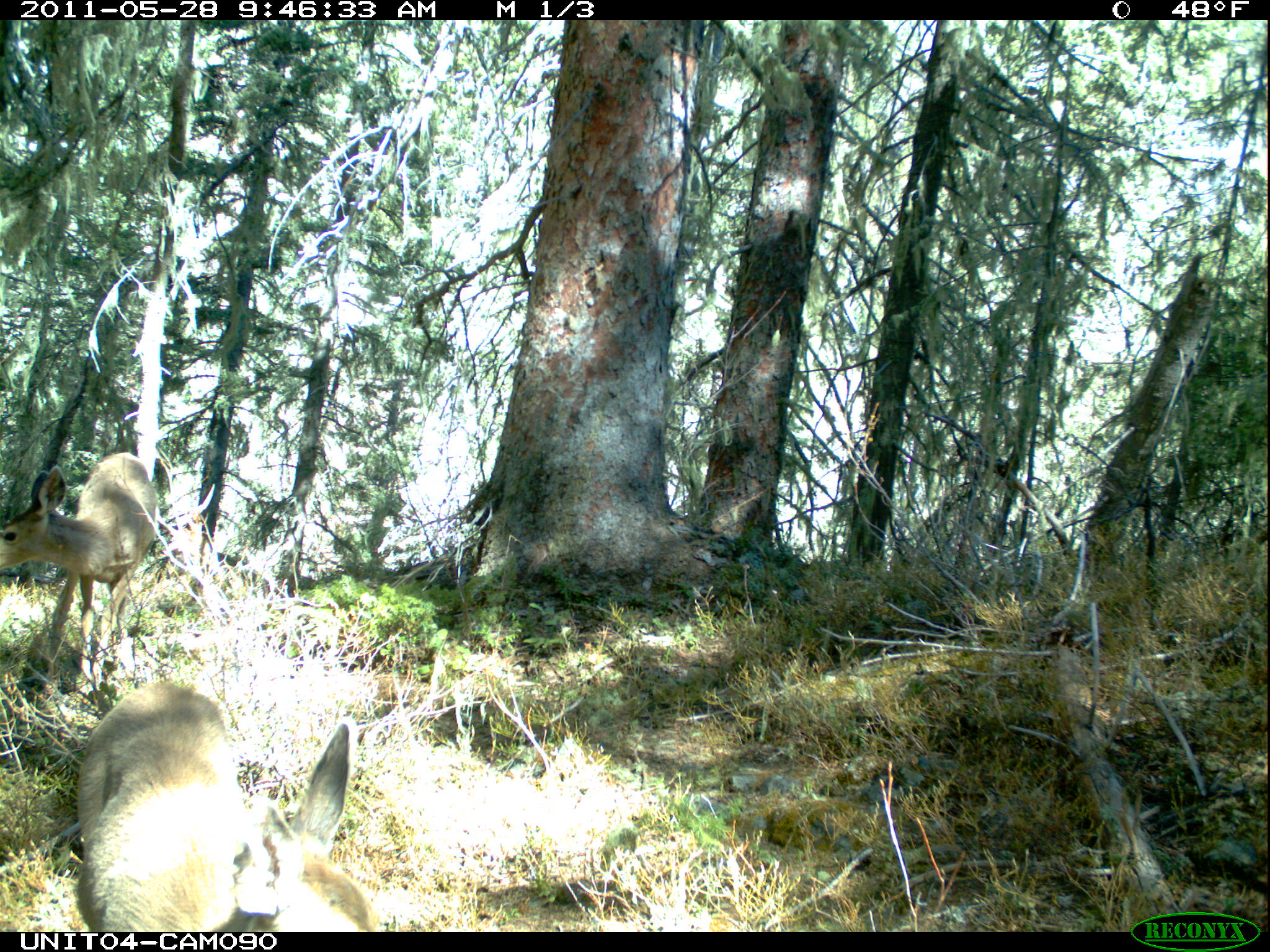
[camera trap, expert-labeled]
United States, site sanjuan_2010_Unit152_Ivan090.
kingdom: Animalia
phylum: Chordata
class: Mammalia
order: Artiodactyla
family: Cervidae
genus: Odocoileus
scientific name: Odocoileus hemionus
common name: mule deer